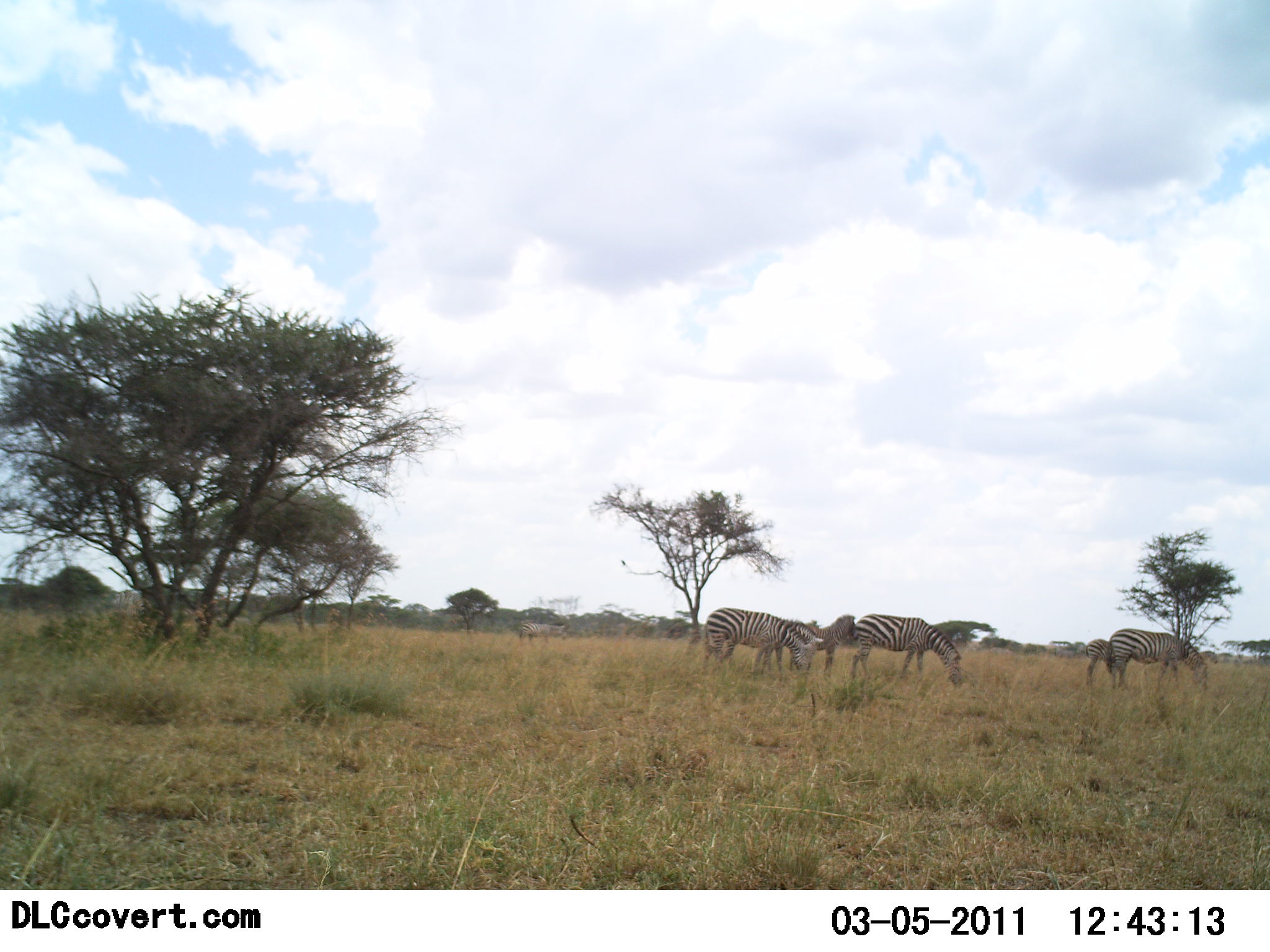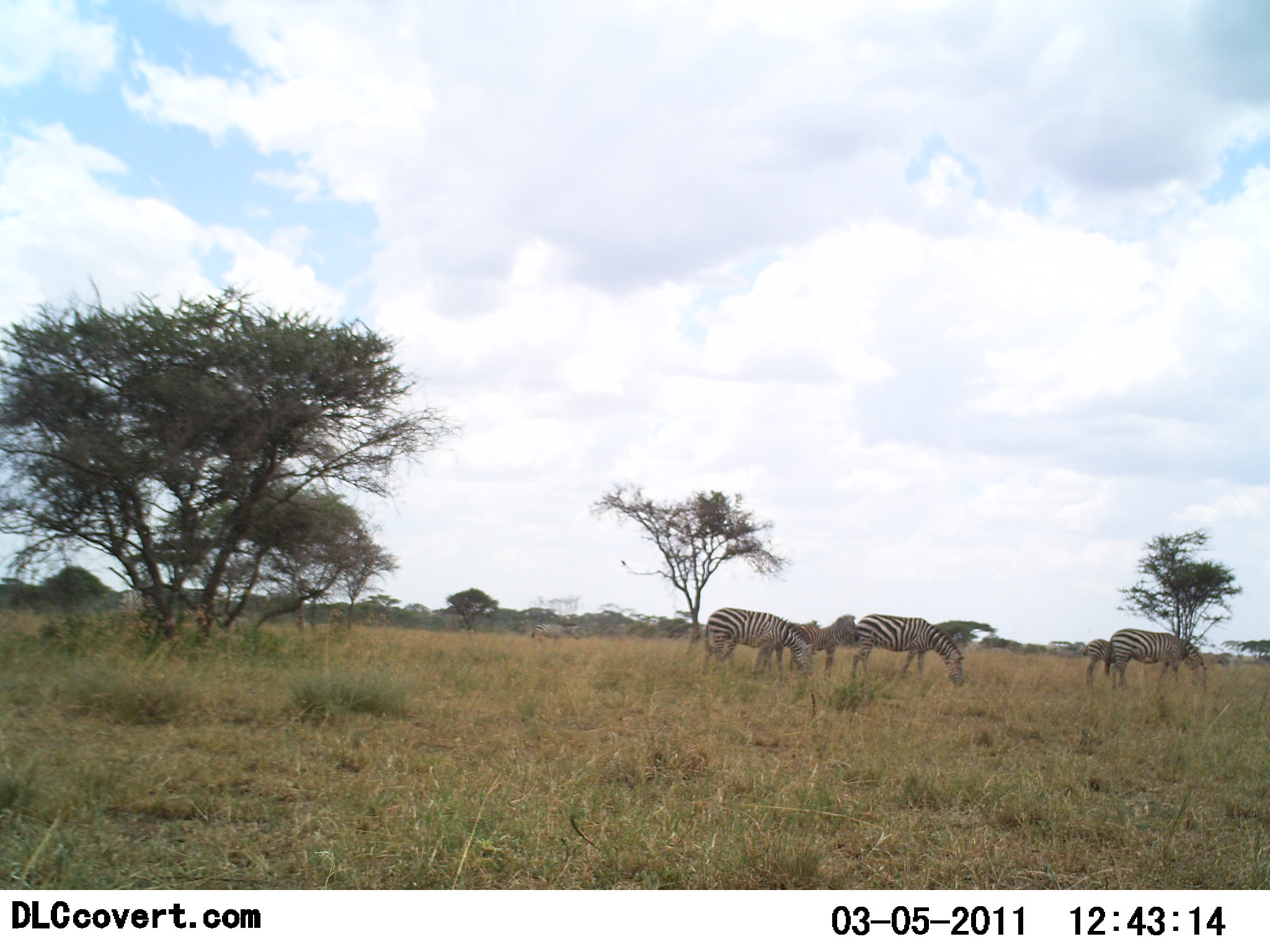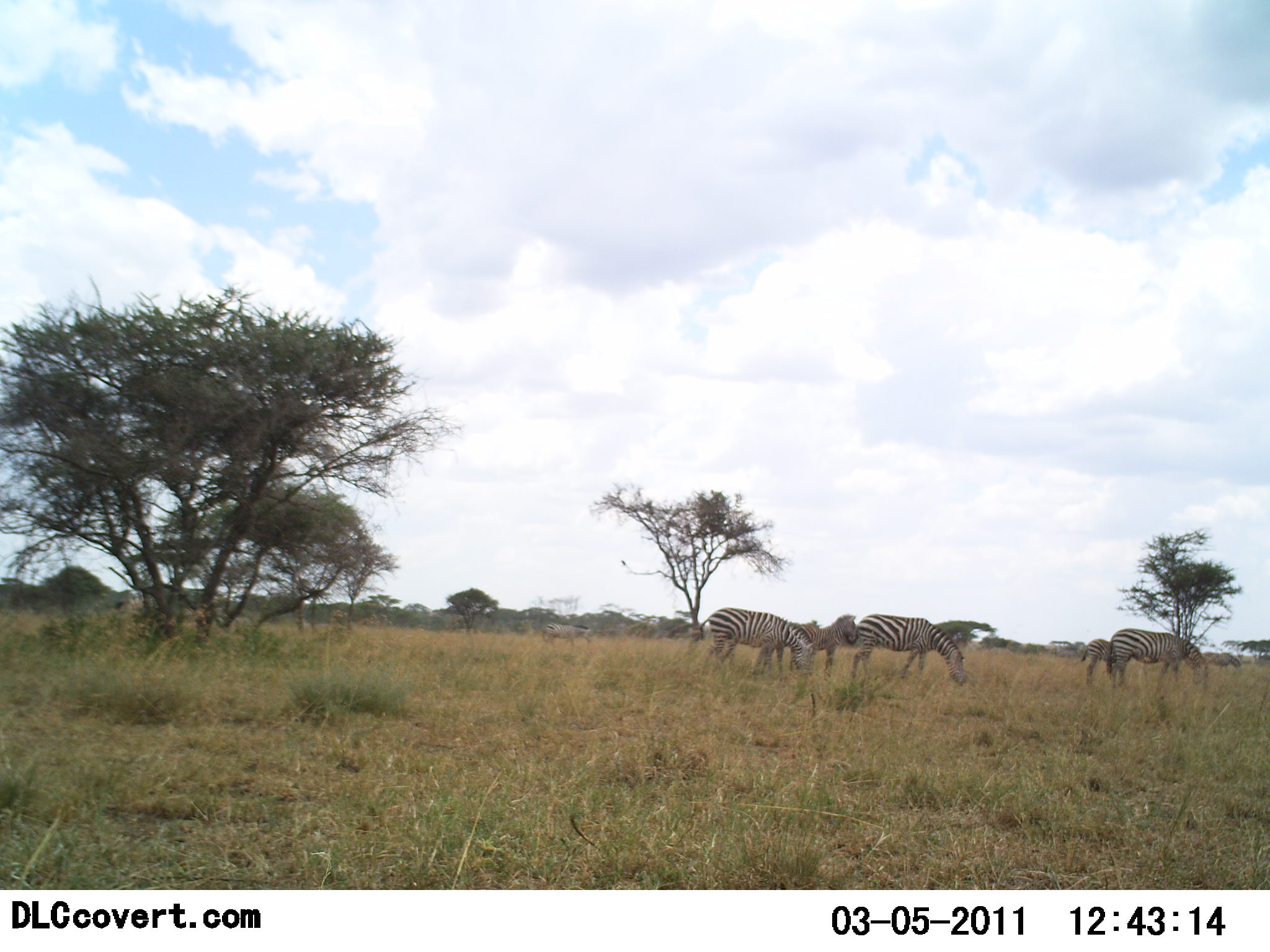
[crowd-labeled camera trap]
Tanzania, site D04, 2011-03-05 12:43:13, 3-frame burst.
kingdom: Animalia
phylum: Chordata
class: Mammalia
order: Perissodactyla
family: Equidae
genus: Equus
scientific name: Equus quagga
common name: plains zebra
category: zebra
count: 7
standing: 15%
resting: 0%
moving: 46%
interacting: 0%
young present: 23%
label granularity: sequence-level